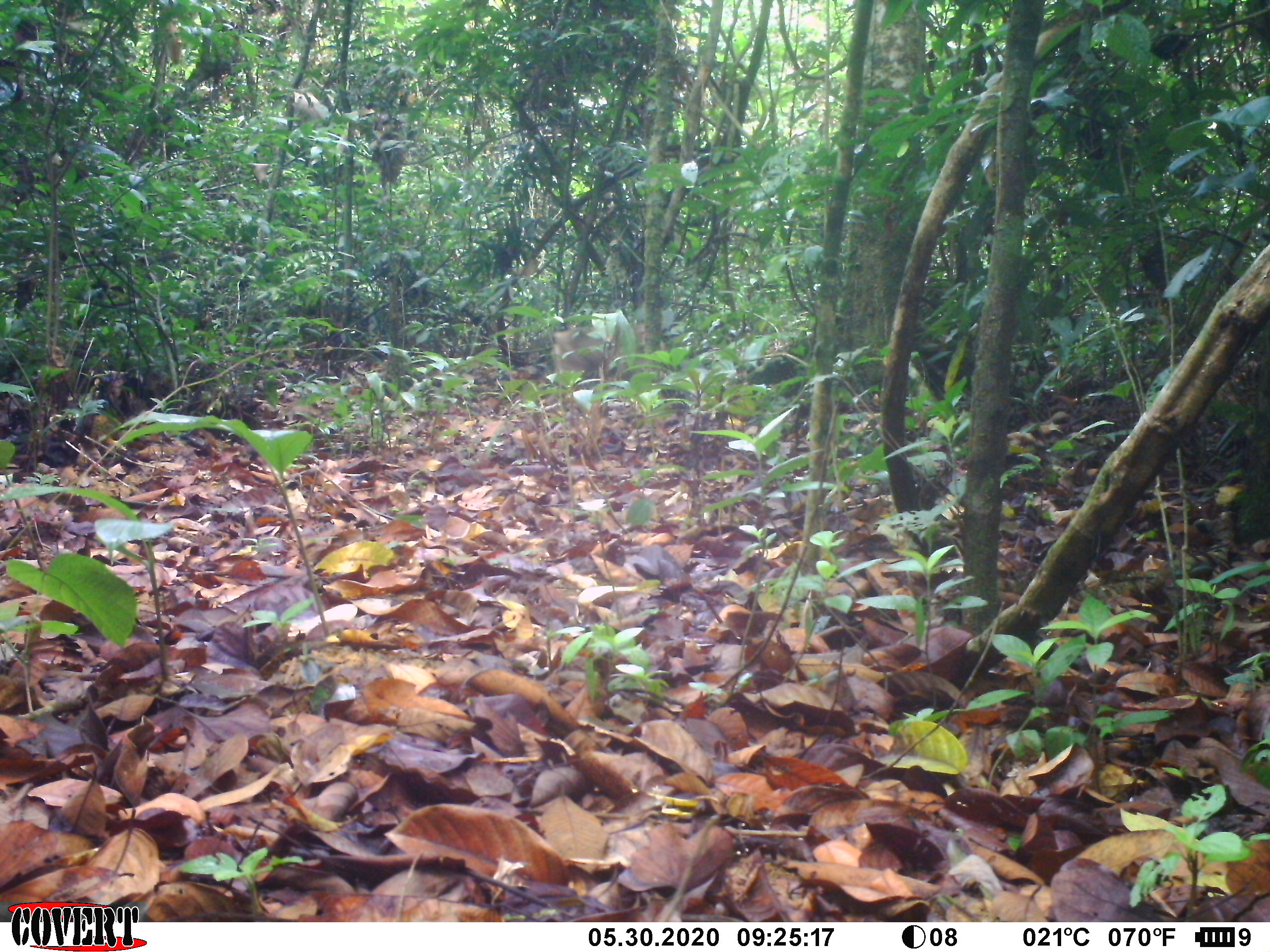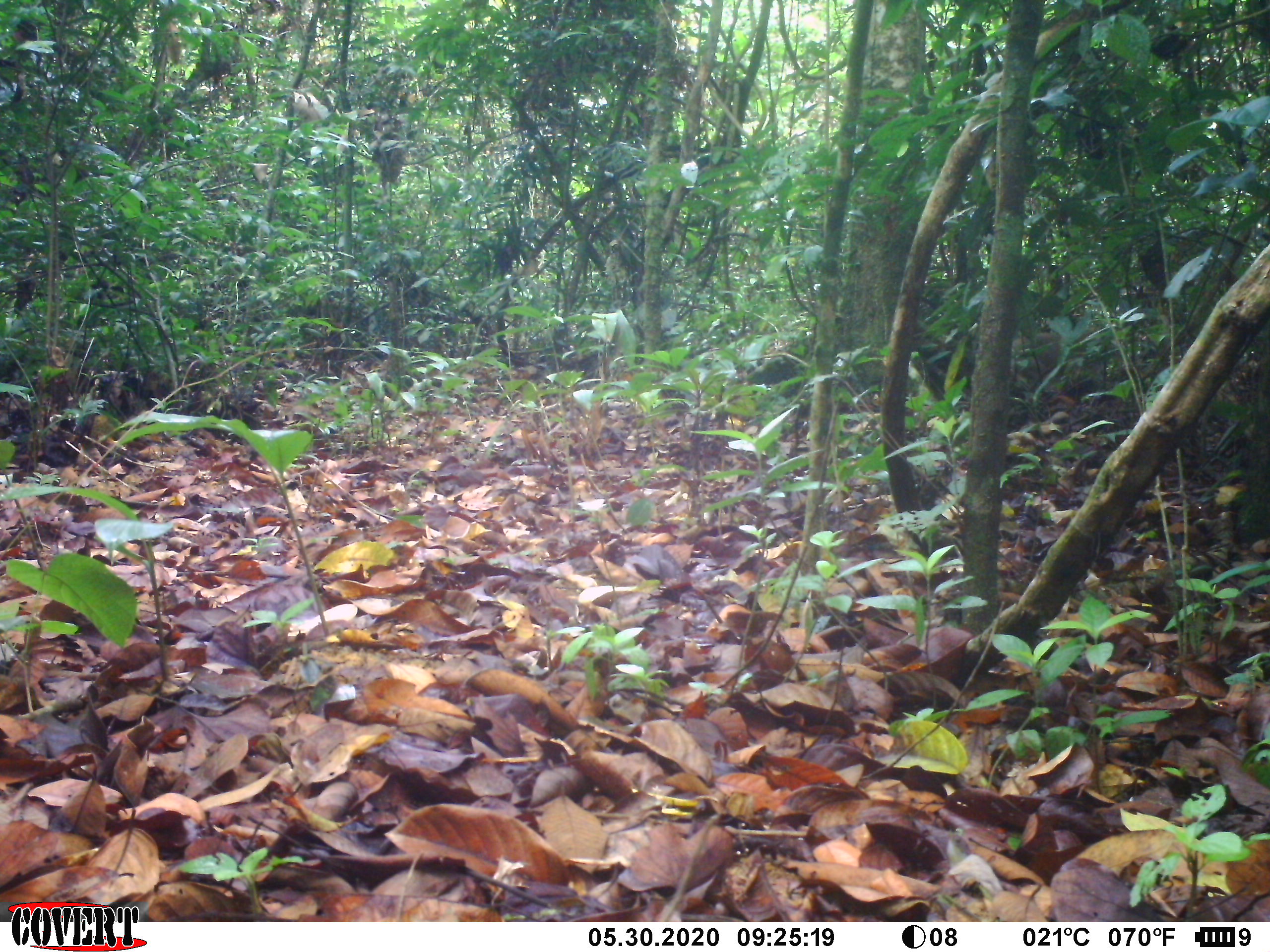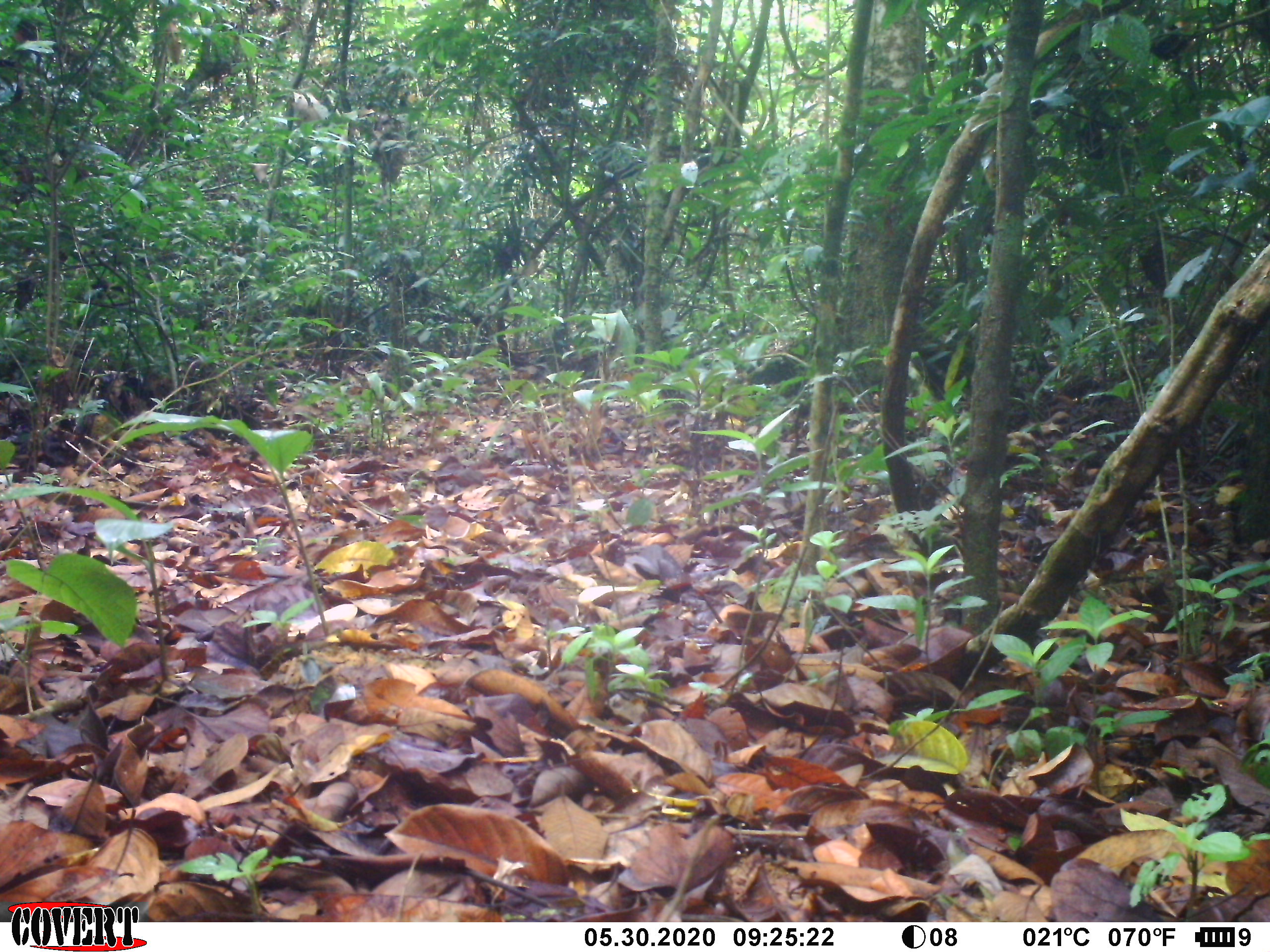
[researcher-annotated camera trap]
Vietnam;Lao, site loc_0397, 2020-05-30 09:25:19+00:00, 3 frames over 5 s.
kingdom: Animalia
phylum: Chordata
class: Mammalia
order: Primates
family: Cercopithecidae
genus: Macaca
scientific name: Macaca nemestrina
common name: pig-tailed macaque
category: pig tailed macaque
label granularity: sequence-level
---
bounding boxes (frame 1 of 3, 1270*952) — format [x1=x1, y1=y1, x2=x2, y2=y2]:
pig tailed macaque: [x1=549, y1=308, x2=667, y2=389]; [x1=504, y1=237, x2=552, y2=282]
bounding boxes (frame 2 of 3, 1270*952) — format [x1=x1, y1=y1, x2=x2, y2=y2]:
pig tailed macaque: [x1=510, y1=240, x2=553, y2=278]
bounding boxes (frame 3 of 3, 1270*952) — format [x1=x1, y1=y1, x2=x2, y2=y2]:
pig tailed macaque: [x1=512, y1=243, x2=551, y2=283]